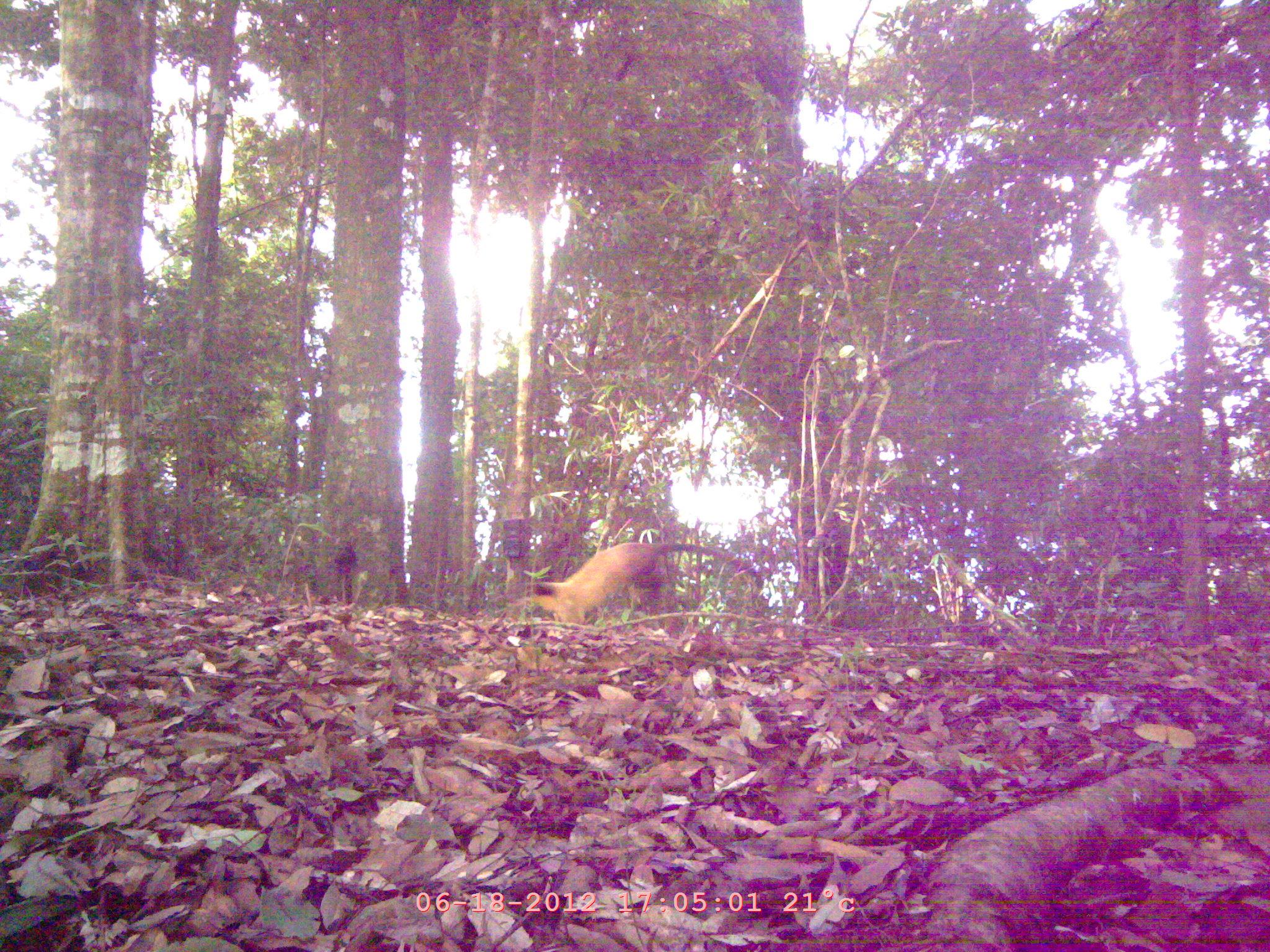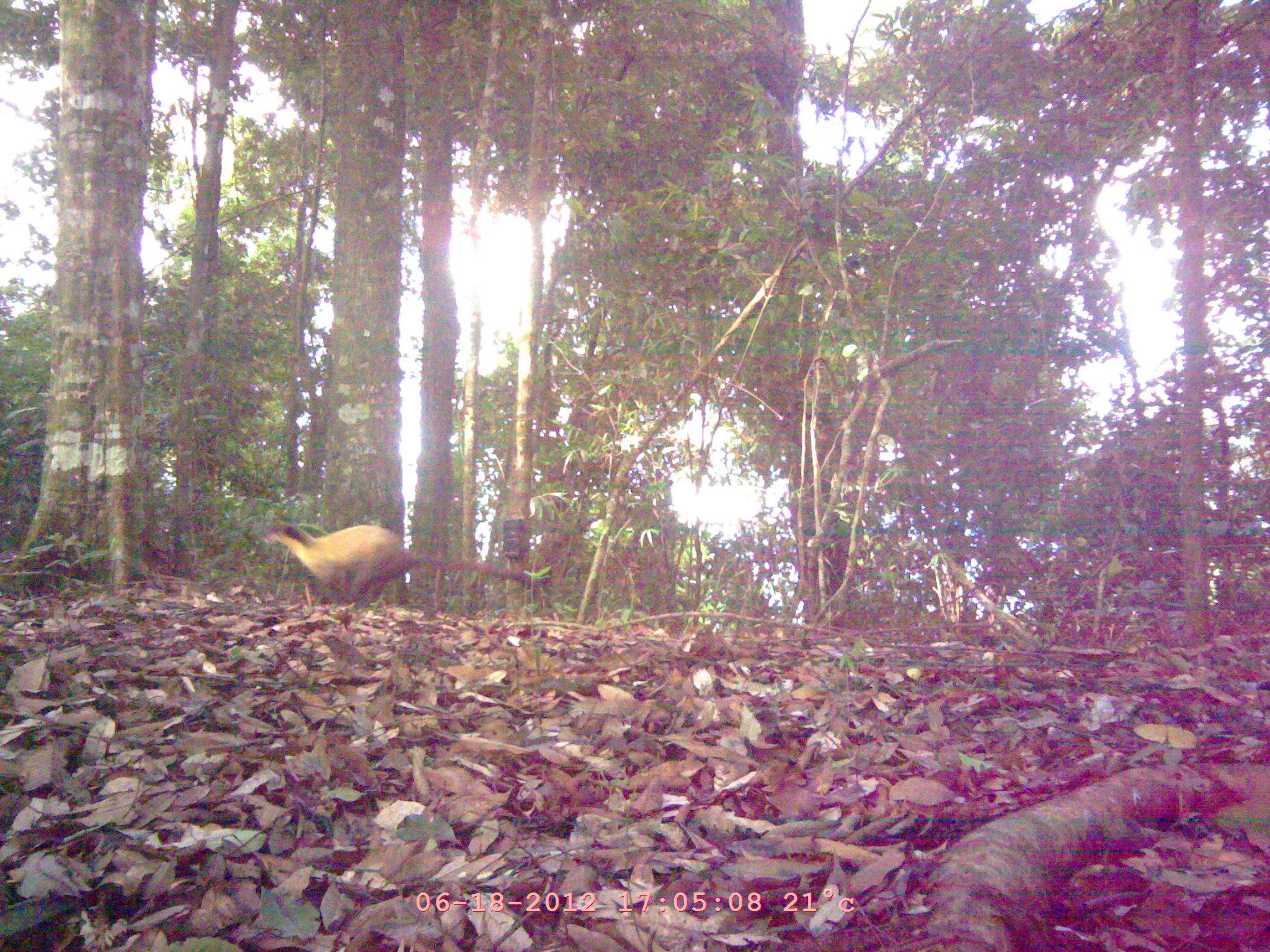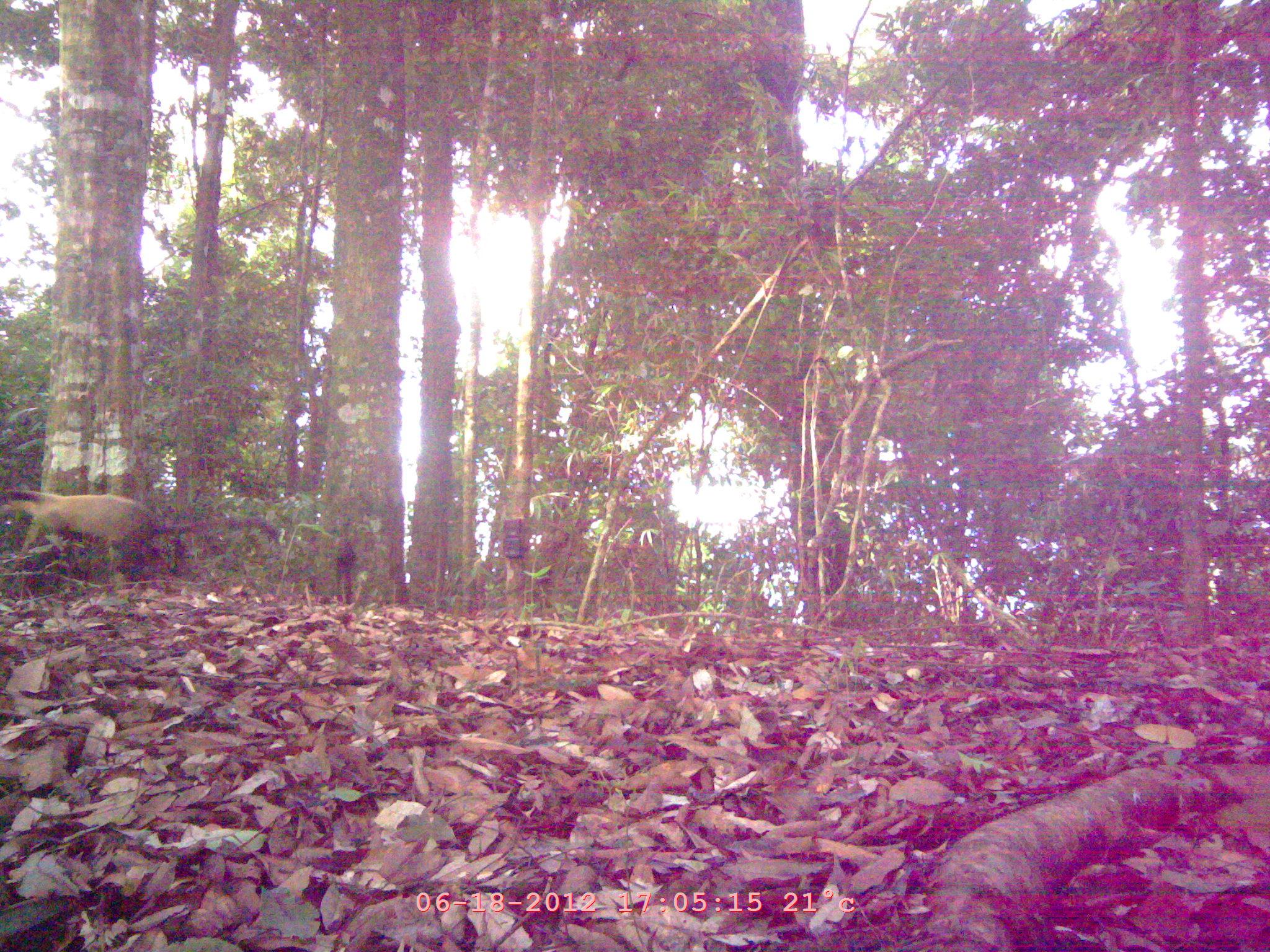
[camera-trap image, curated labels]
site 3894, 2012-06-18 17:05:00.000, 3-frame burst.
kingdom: Animalia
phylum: Chordata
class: Mammalia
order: Carnivora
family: Mustelidae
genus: Martes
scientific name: Martes flavigula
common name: yellow-throated marten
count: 1